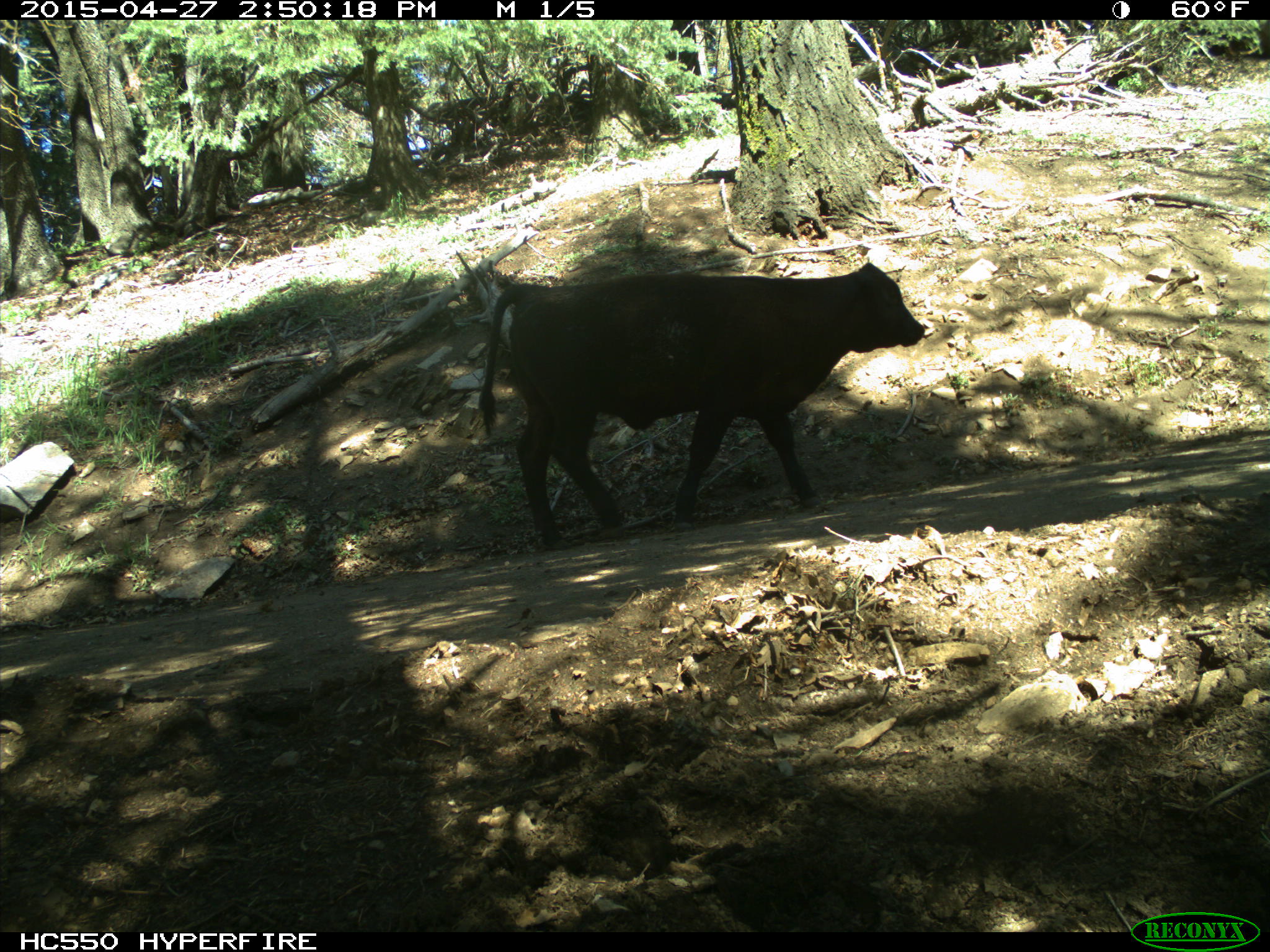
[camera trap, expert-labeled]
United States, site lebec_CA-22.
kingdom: Animalia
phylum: Chordata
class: Mammalia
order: Artiodactyla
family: Bovidae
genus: Bos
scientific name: Bos taurus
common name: domestic cow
Bos taurus (domestic cow).